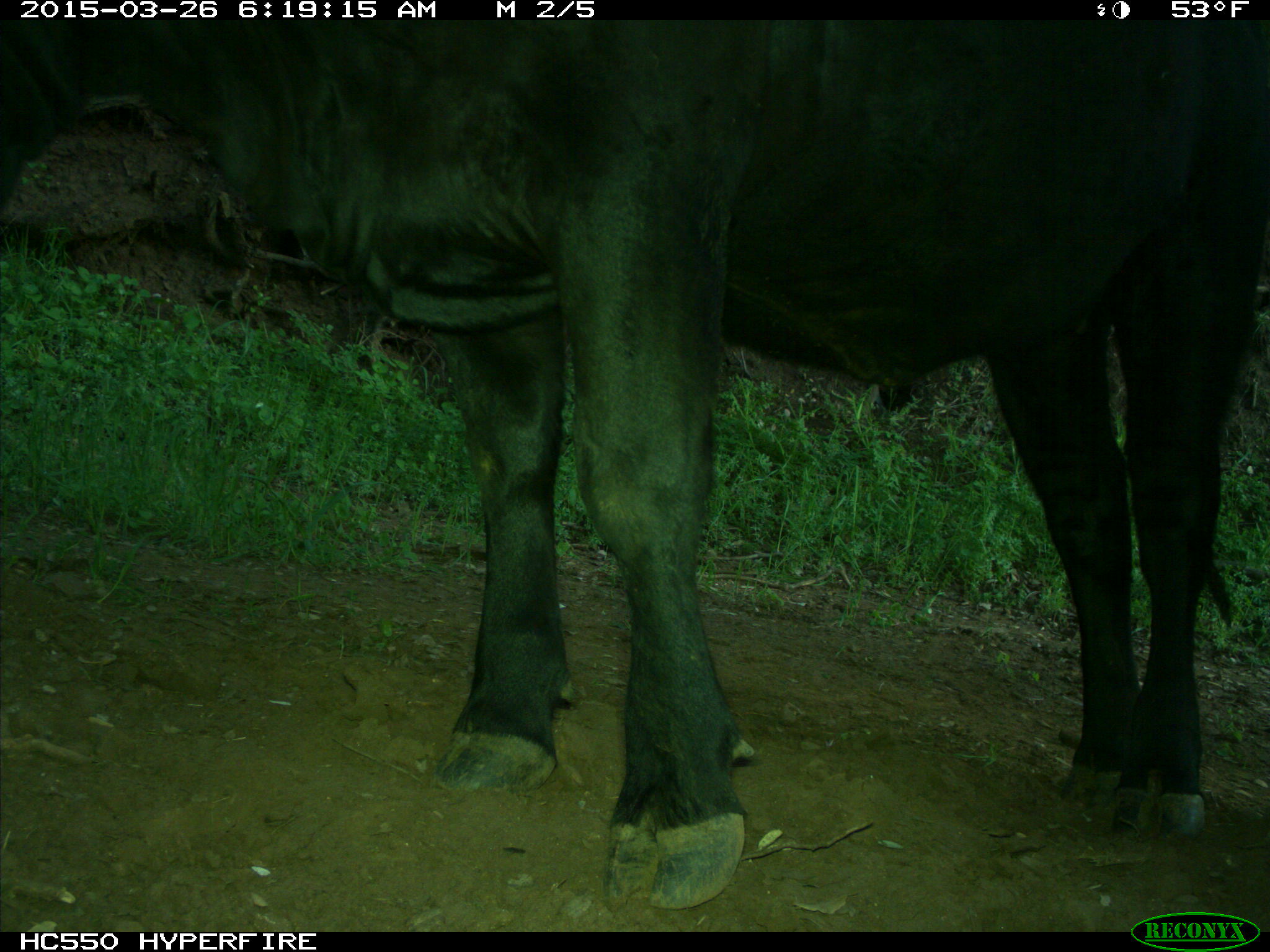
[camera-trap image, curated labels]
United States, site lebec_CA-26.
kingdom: Animalia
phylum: Chordata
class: Mammalia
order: Artiodactyla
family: Bovidae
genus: Bos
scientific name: Bos taurus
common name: domestic cow